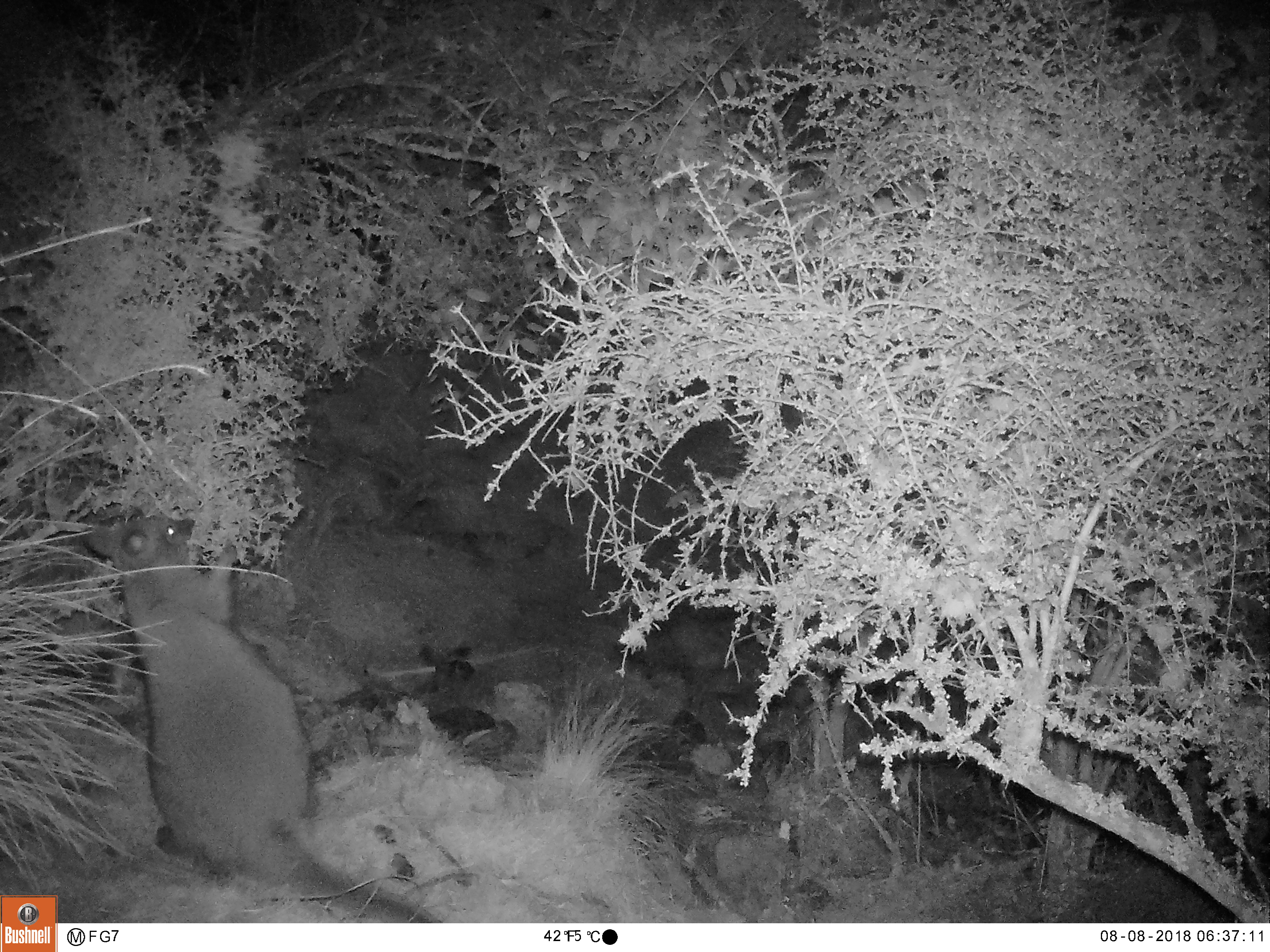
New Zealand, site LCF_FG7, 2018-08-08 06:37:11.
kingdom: Animalia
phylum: Chordata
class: Mammalia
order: Diprotodontia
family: Macropodidae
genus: Notamacropus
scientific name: Notamacropus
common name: wallaby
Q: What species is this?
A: Wallaby (Notamacropus).